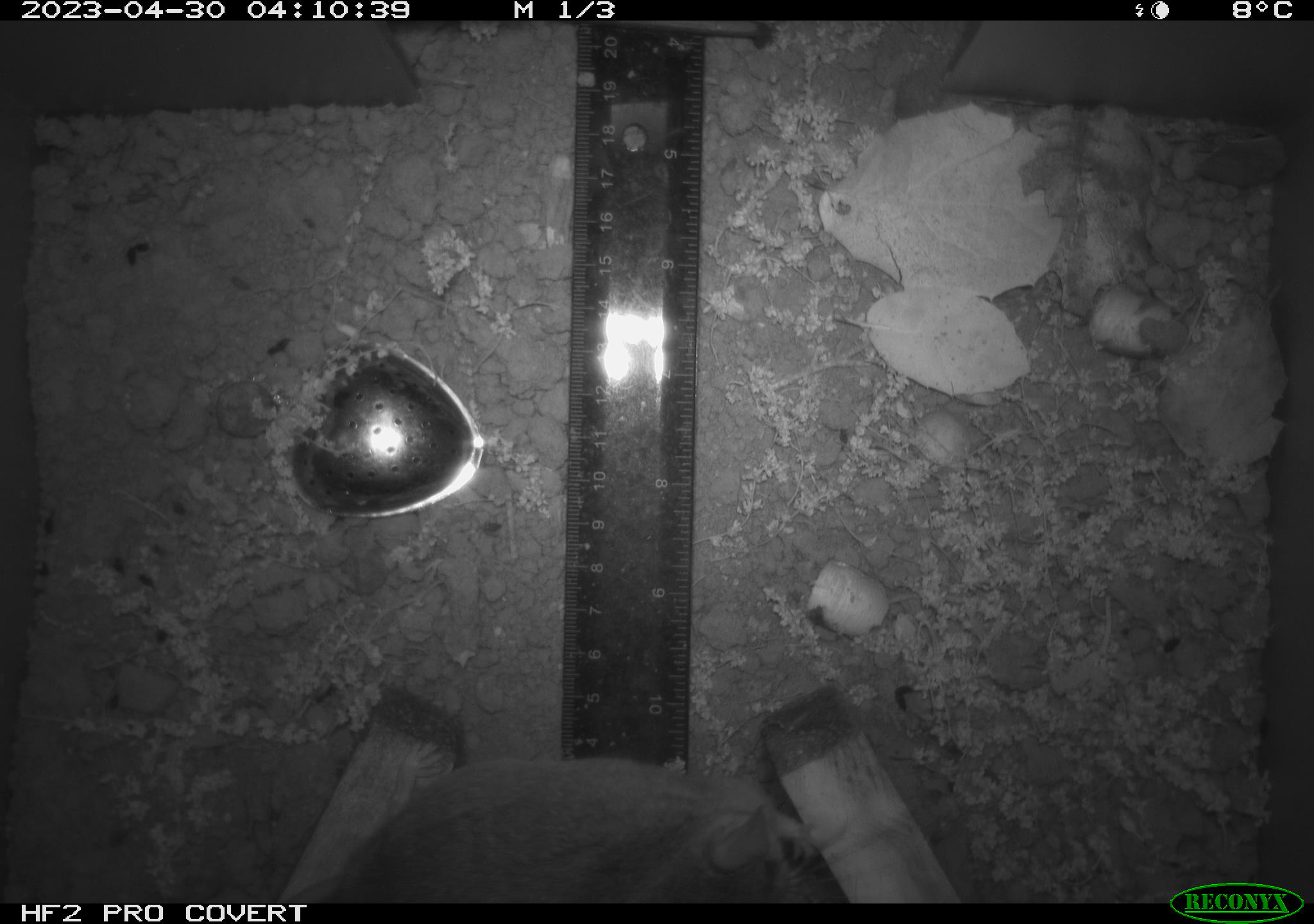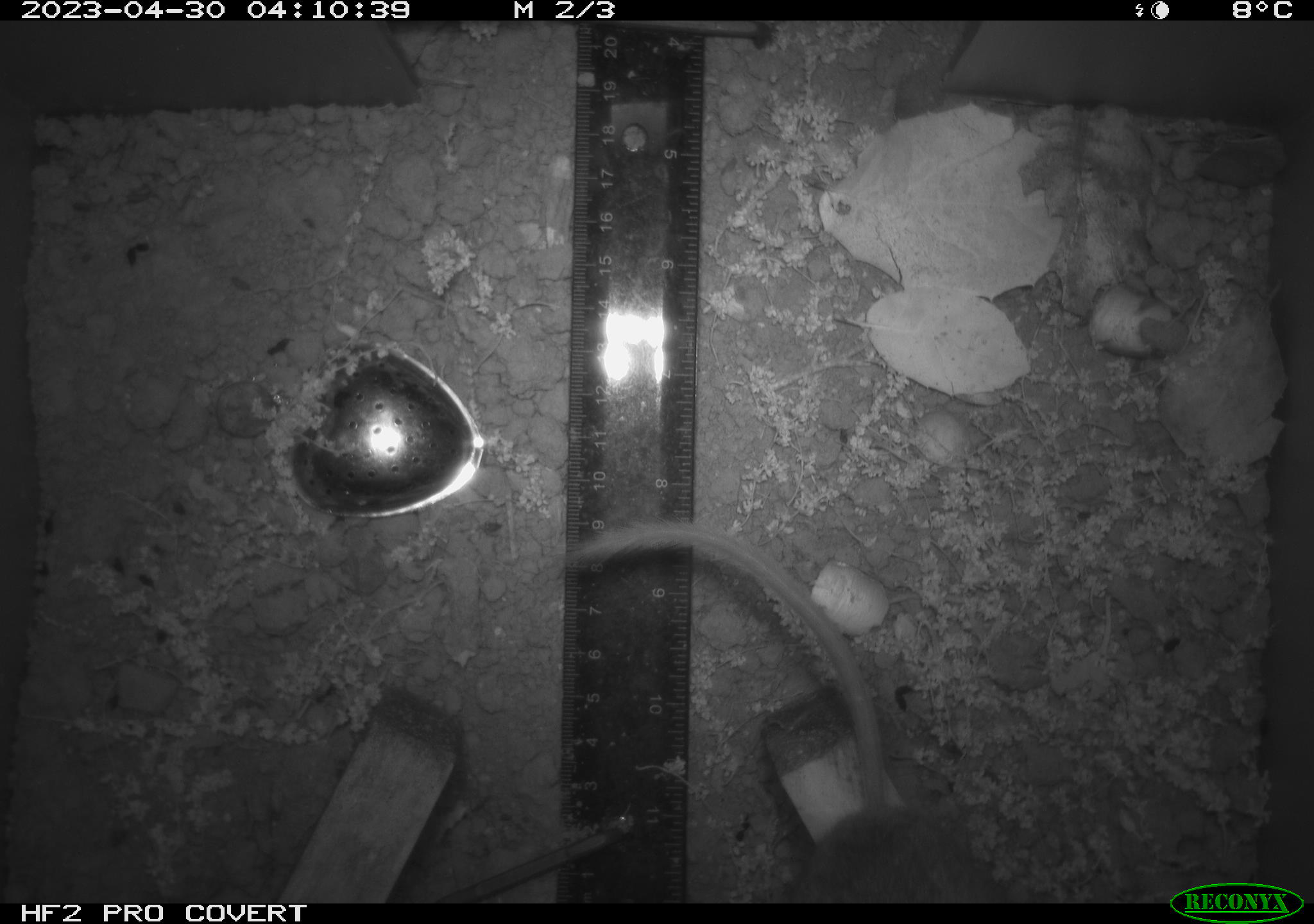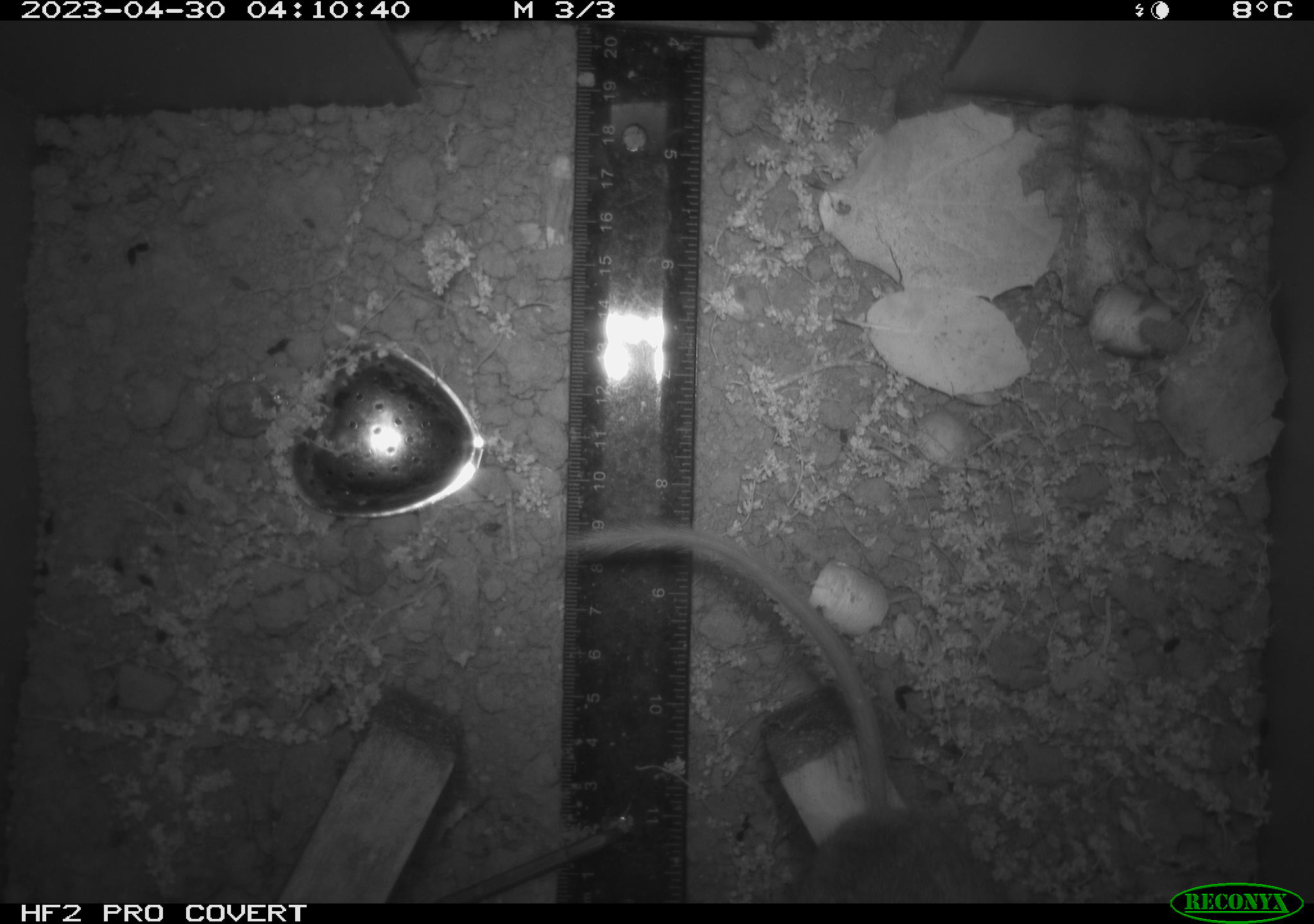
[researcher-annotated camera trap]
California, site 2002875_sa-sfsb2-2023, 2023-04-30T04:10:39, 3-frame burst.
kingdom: Animalia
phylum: Chordata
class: Mammalia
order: Rodentia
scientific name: Rodentia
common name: mouse species